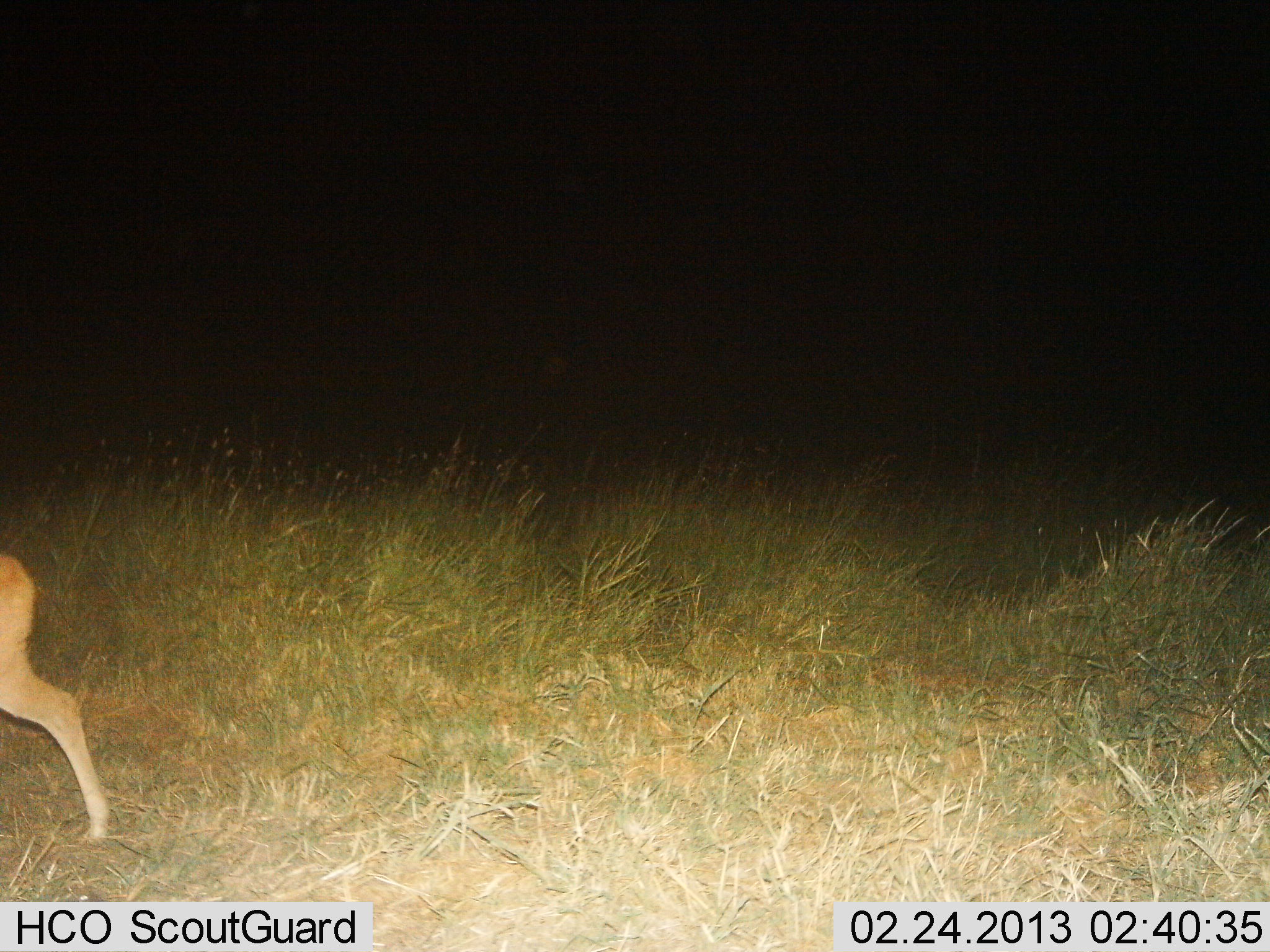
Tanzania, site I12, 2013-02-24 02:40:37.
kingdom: Animalia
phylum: Chordata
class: Mammalia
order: Artiodactyla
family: Bovidae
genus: Redunca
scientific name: Redunca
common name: reedbuck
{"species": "reedbuck (Redunca)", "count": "1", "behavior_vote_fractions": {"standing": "21%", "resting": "0%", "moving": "79%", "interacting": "0%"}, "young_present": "0%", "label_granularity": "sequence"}